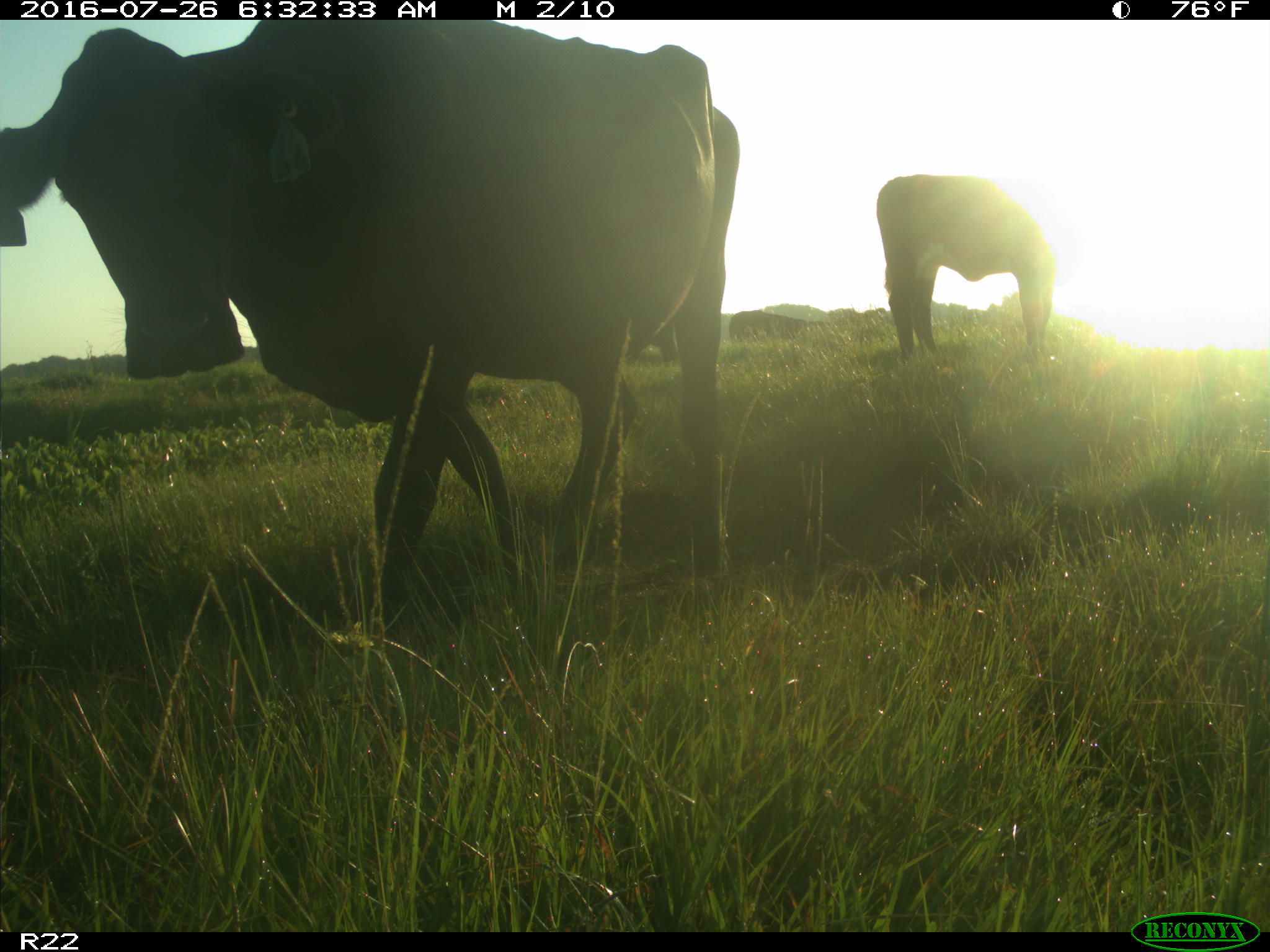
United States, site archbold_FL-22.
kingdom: Animalia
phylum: Chordata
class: Mammalia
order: Artiodactyla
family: Bovidae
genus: Bos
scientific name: Bos taurus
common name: domestic cow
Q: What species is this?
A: Bos taurus (domestic cow).